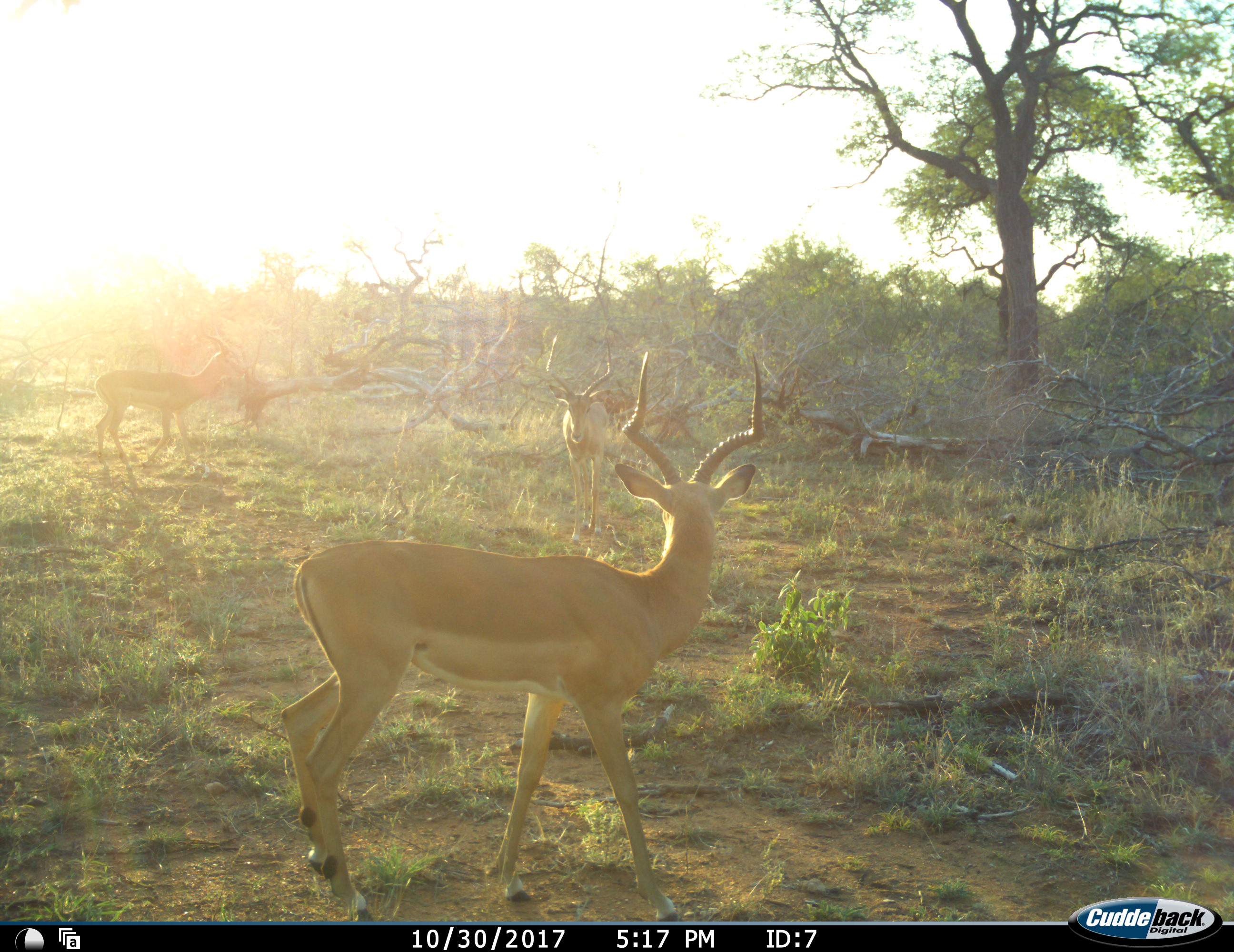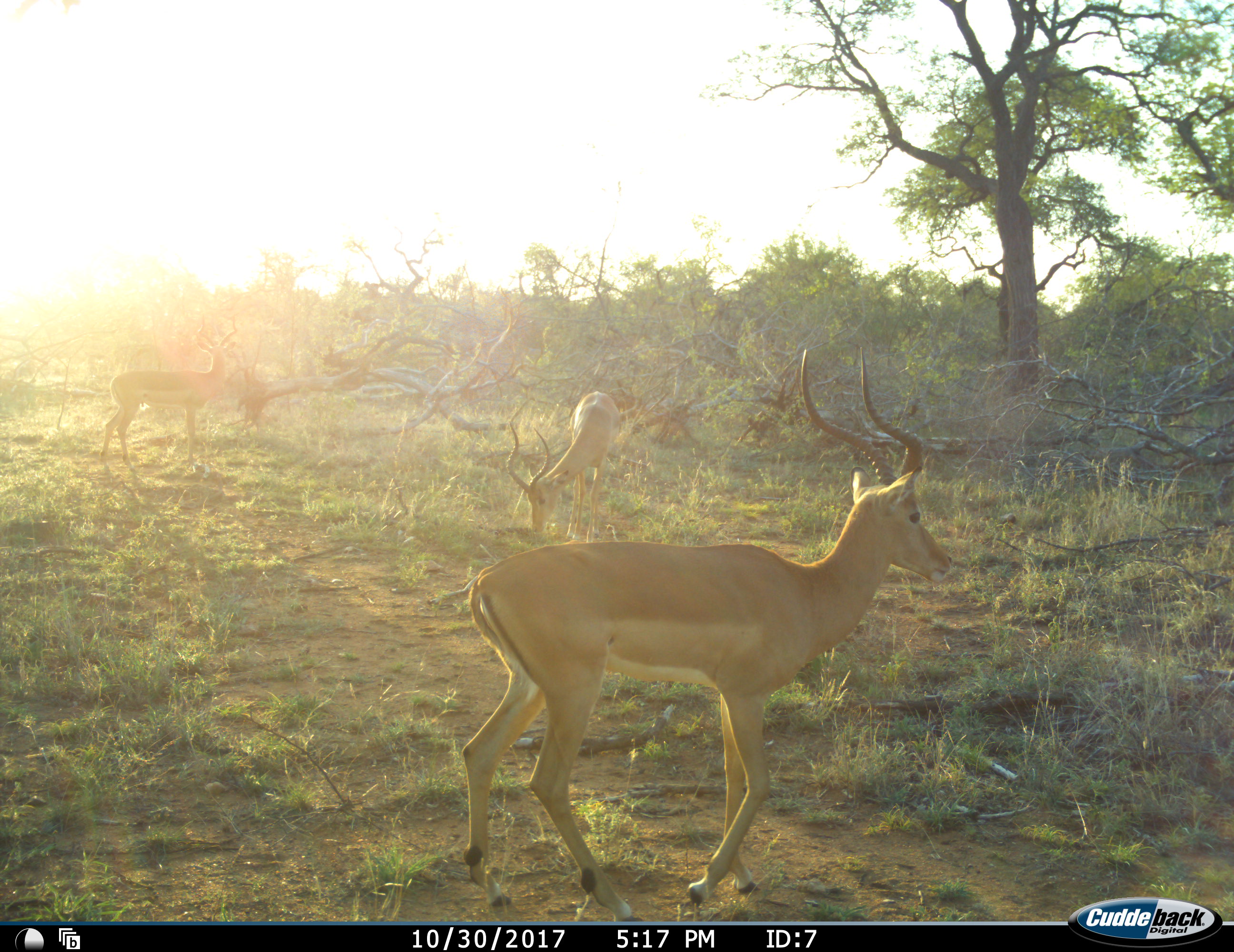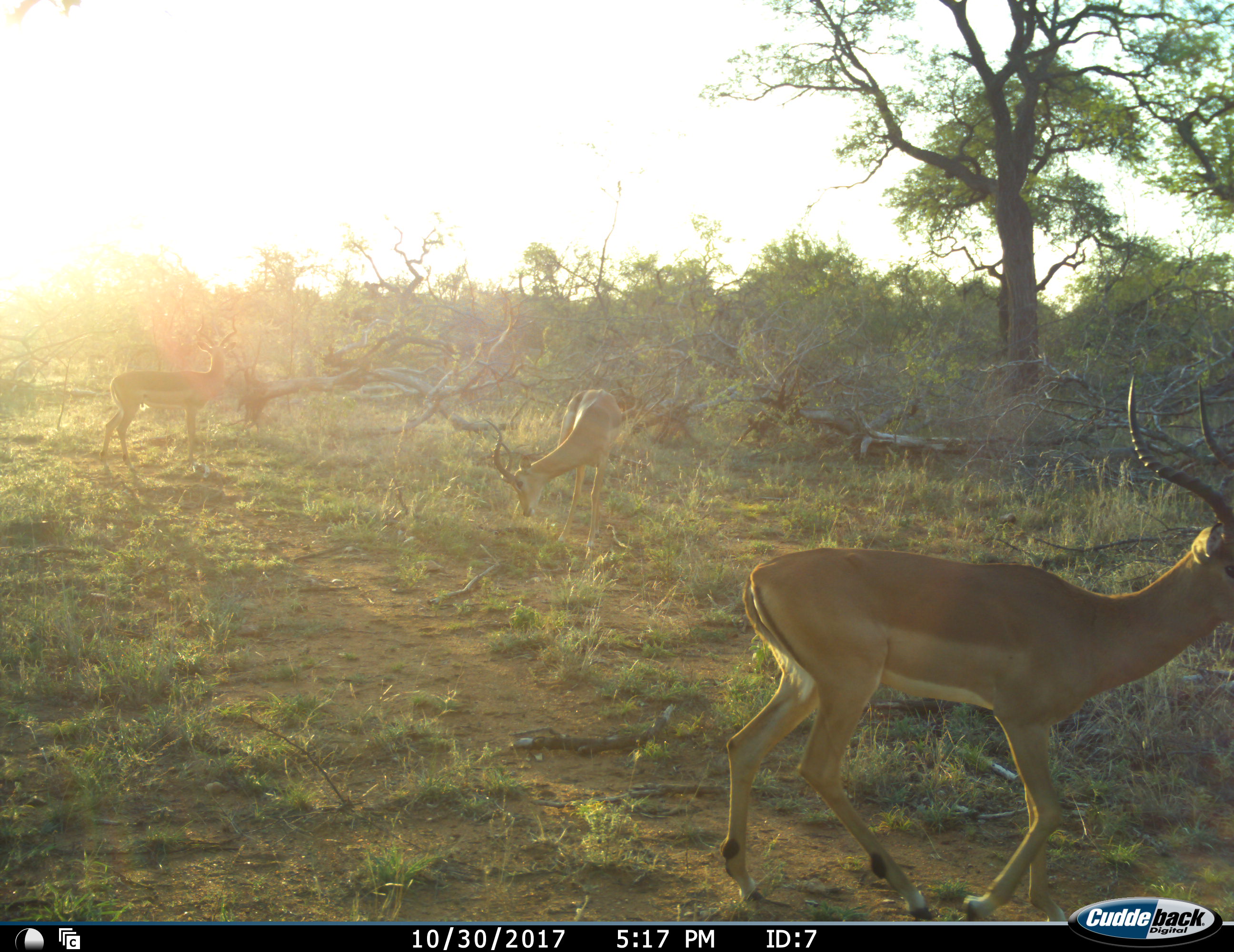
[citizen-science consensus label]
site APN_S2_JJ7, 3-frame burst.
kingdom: Animalia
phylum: Chordata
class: Mammalia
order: Artiodactyla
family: Bovidae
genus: Aepyceros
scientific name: Aepyceros melampus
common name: impala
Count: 3.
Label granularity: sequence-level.